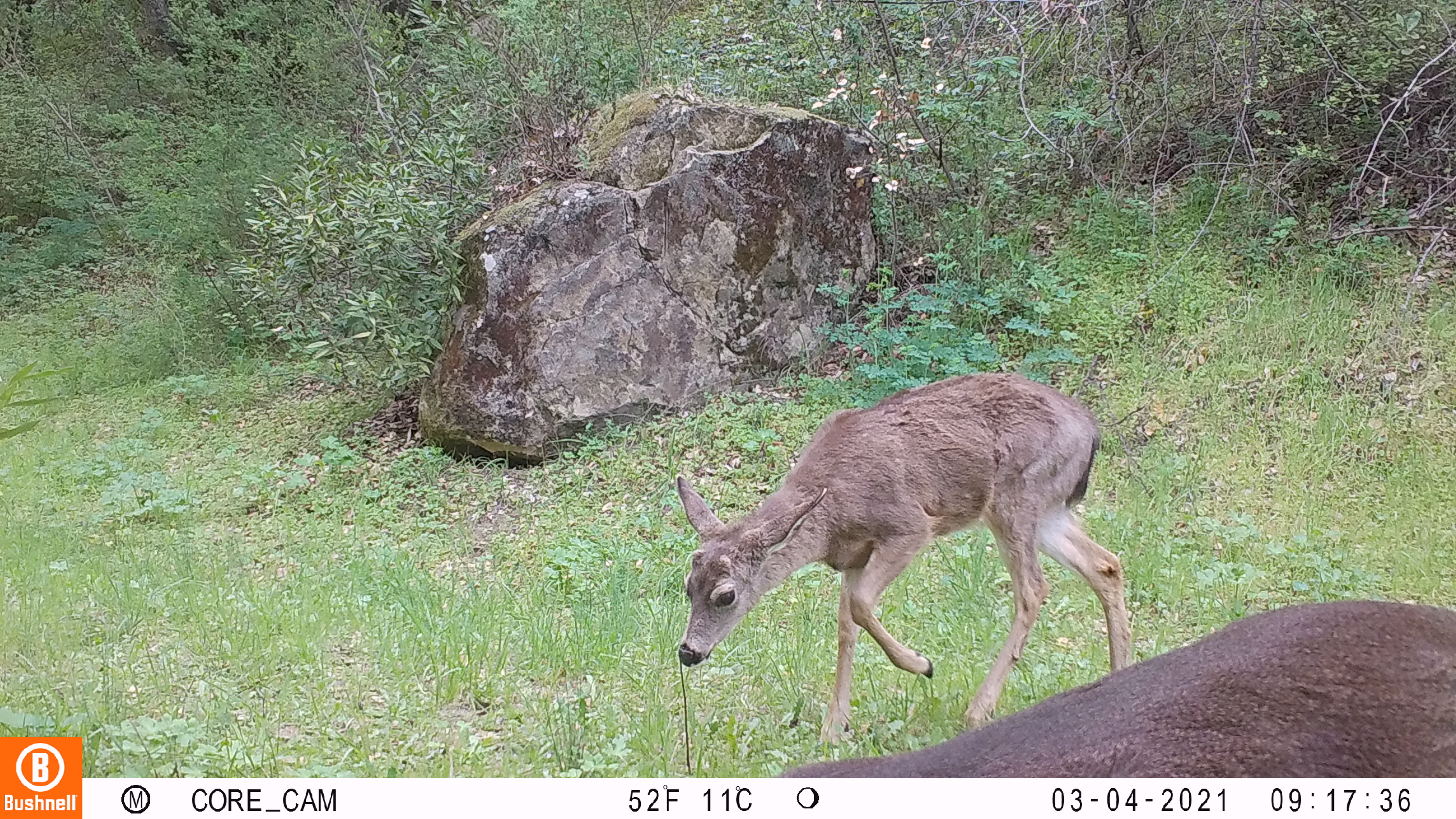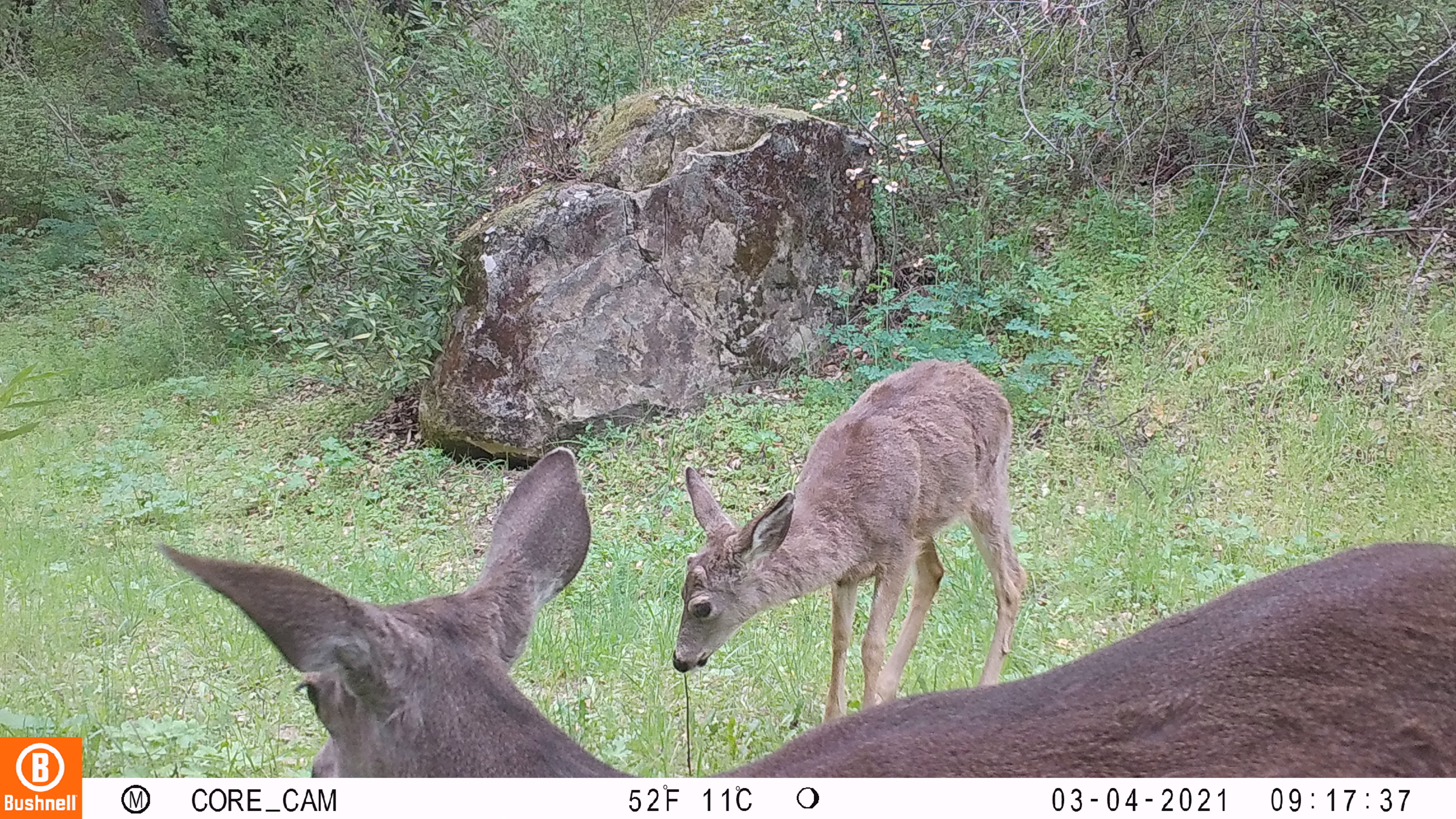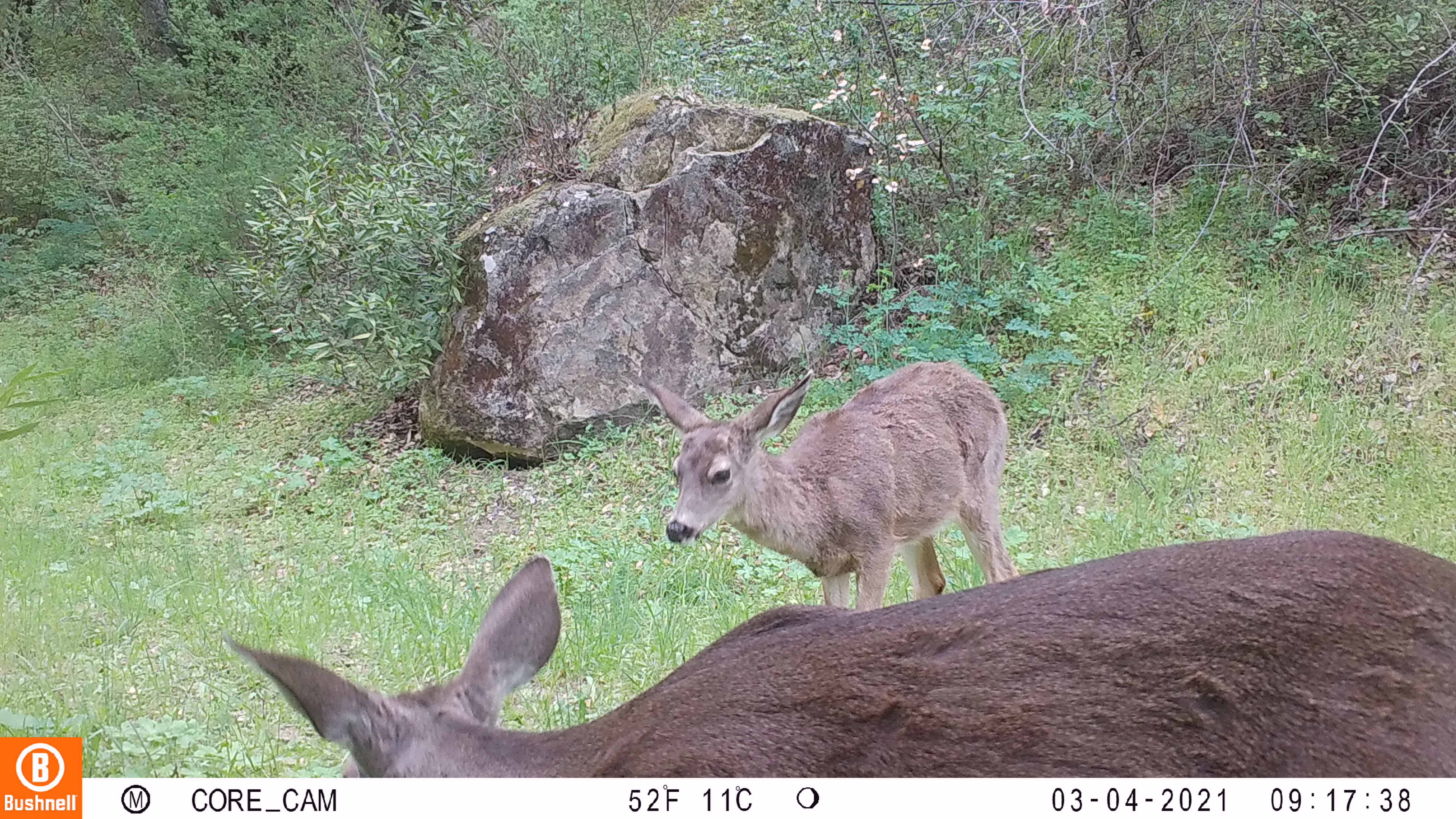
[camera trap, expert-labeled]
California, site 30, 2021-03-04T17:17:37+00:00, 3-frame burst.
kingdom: Animalia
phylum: Chordata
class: Mammalia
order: Artiodactyla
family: Cervidae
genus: Odocoileus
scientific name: Odocoileus hemionus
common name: mule deer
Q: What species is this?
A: Mule deer (Odocoileus hemionus).